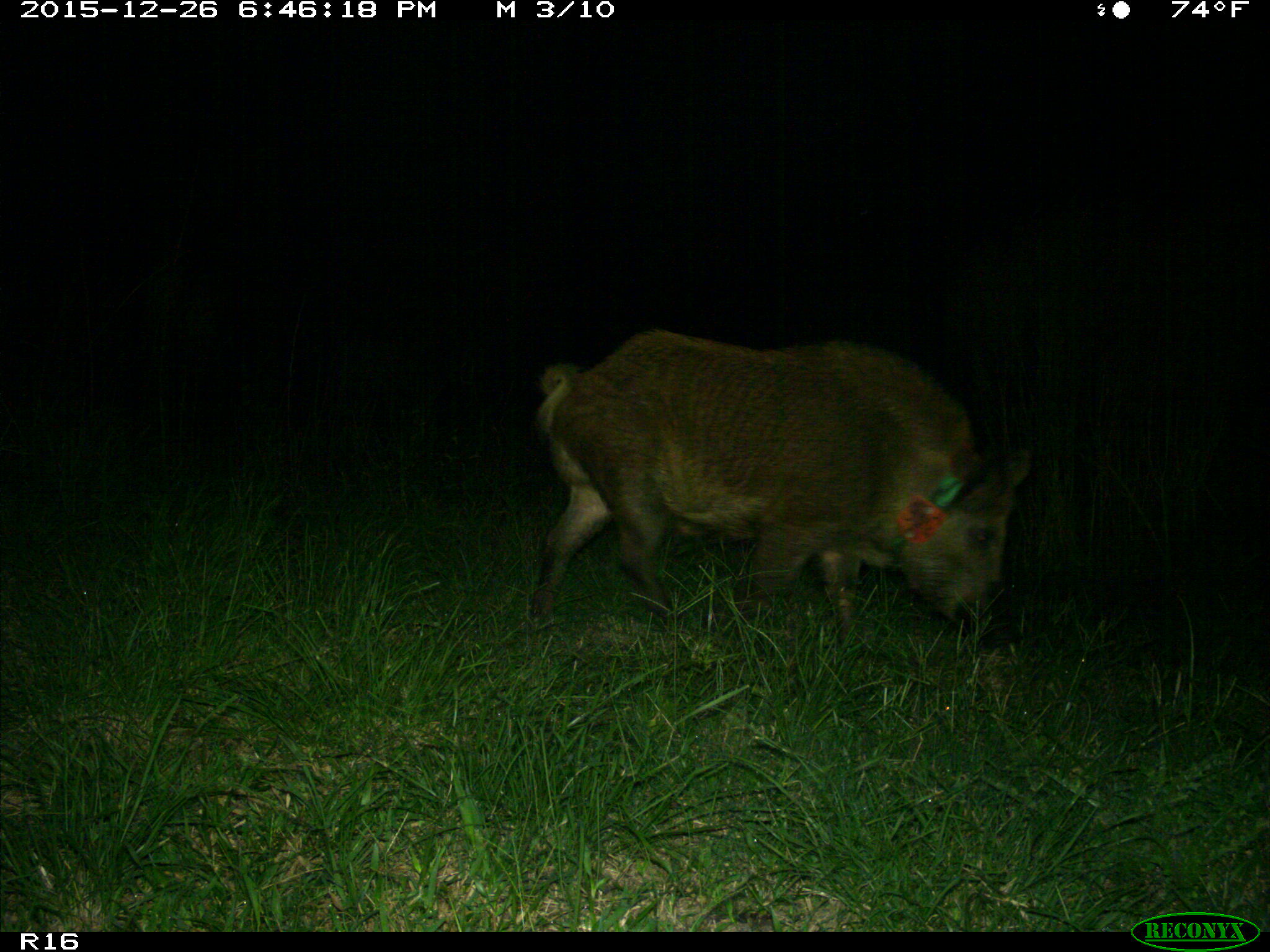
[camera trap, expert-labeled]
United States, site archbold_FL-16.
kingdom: Animalia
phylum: Chordata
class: Mammalia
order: Artiodactyla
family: Suidae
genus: Sus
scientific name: Sus scrofa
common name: wild boar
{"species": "Sus scrofa (wild boar)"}